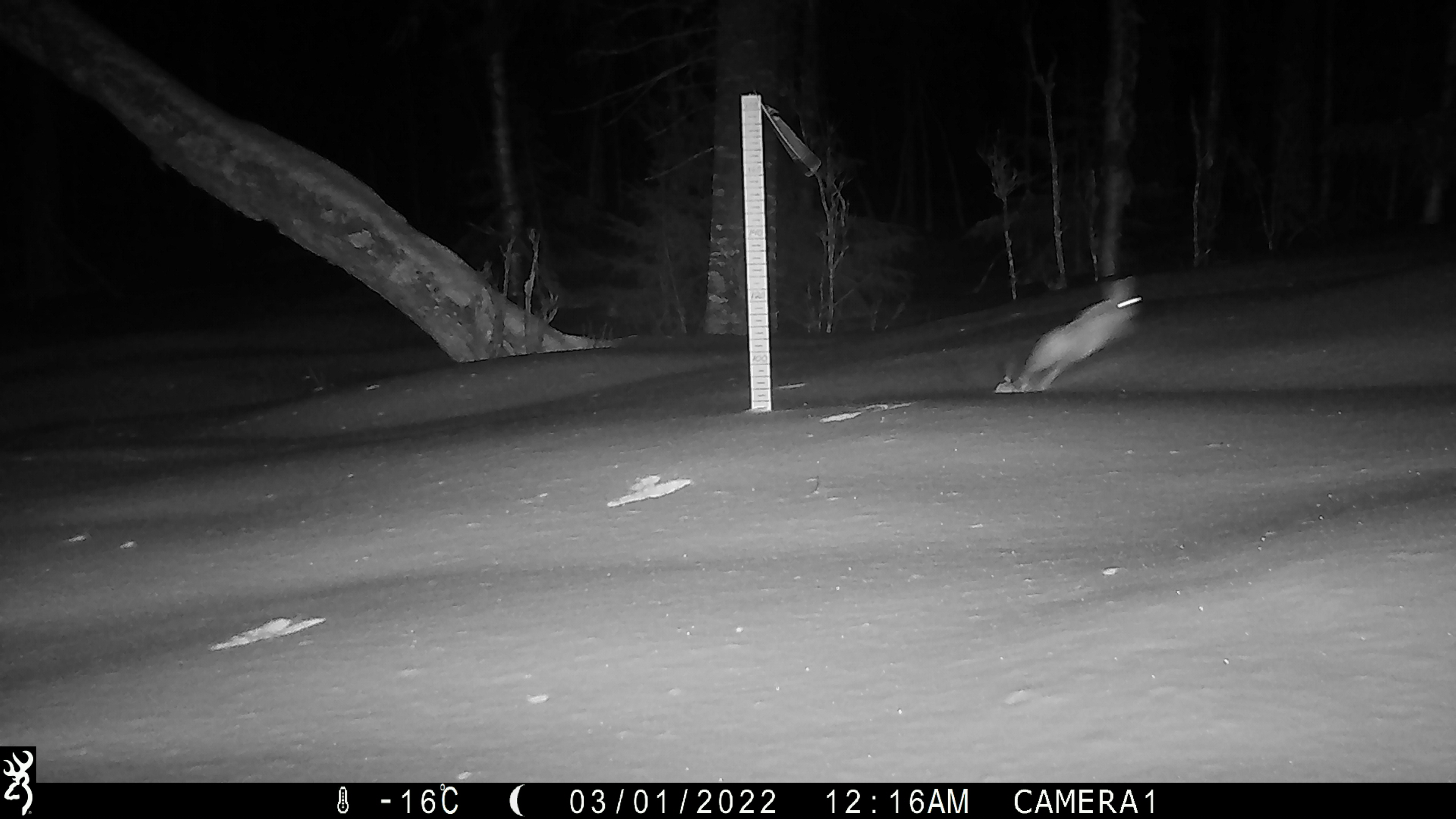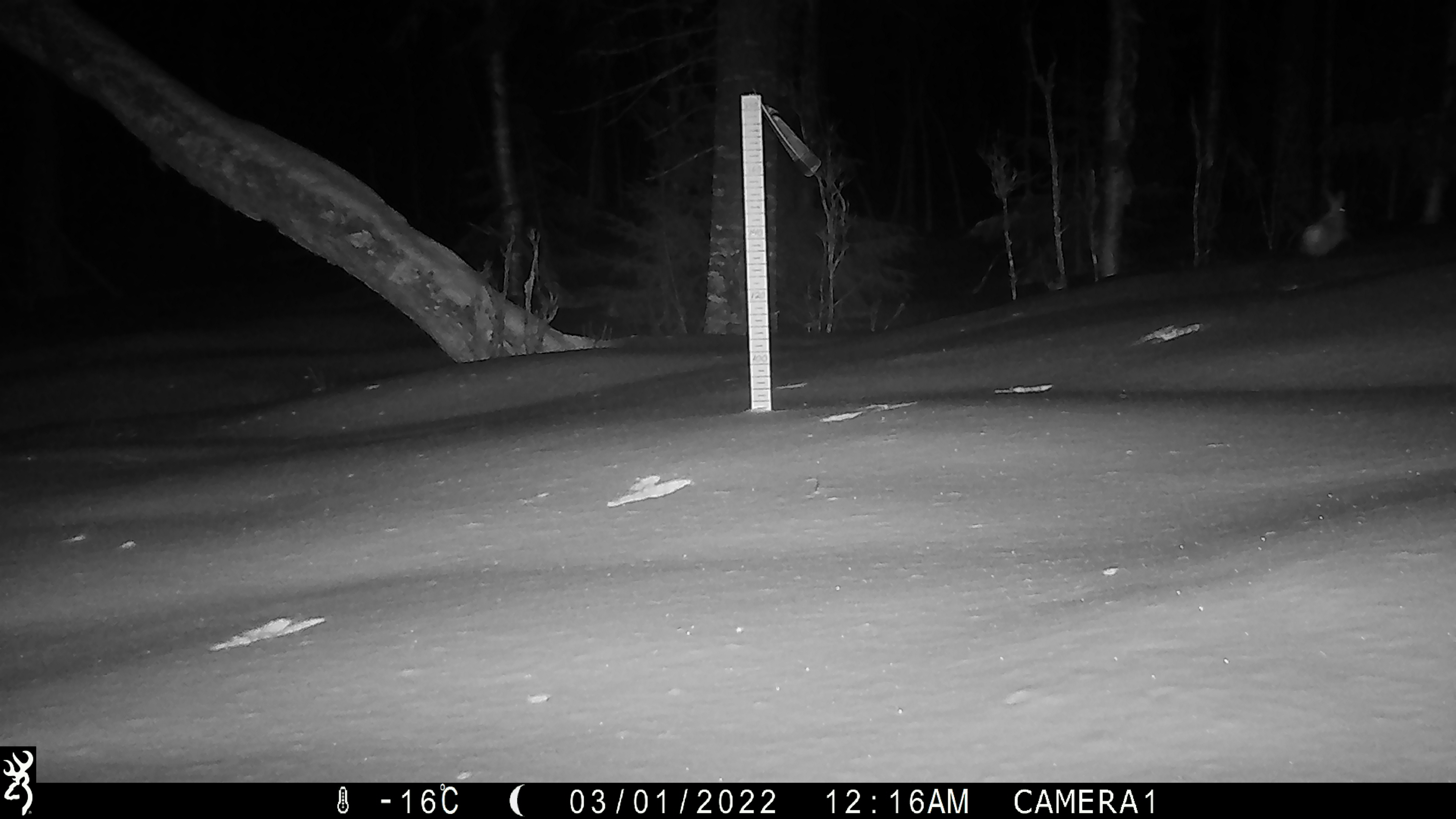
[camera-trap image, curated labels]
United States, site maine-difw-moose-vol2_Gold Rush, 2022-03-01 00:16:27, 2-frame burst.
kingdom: Animalia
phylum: Chordata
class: Mammalia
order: Lagomorpha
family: Leporidae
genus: Lepus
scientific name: Lepus americanus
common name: snowshoe hare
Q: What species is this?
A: Snowshoe hare (Lepus americanus).